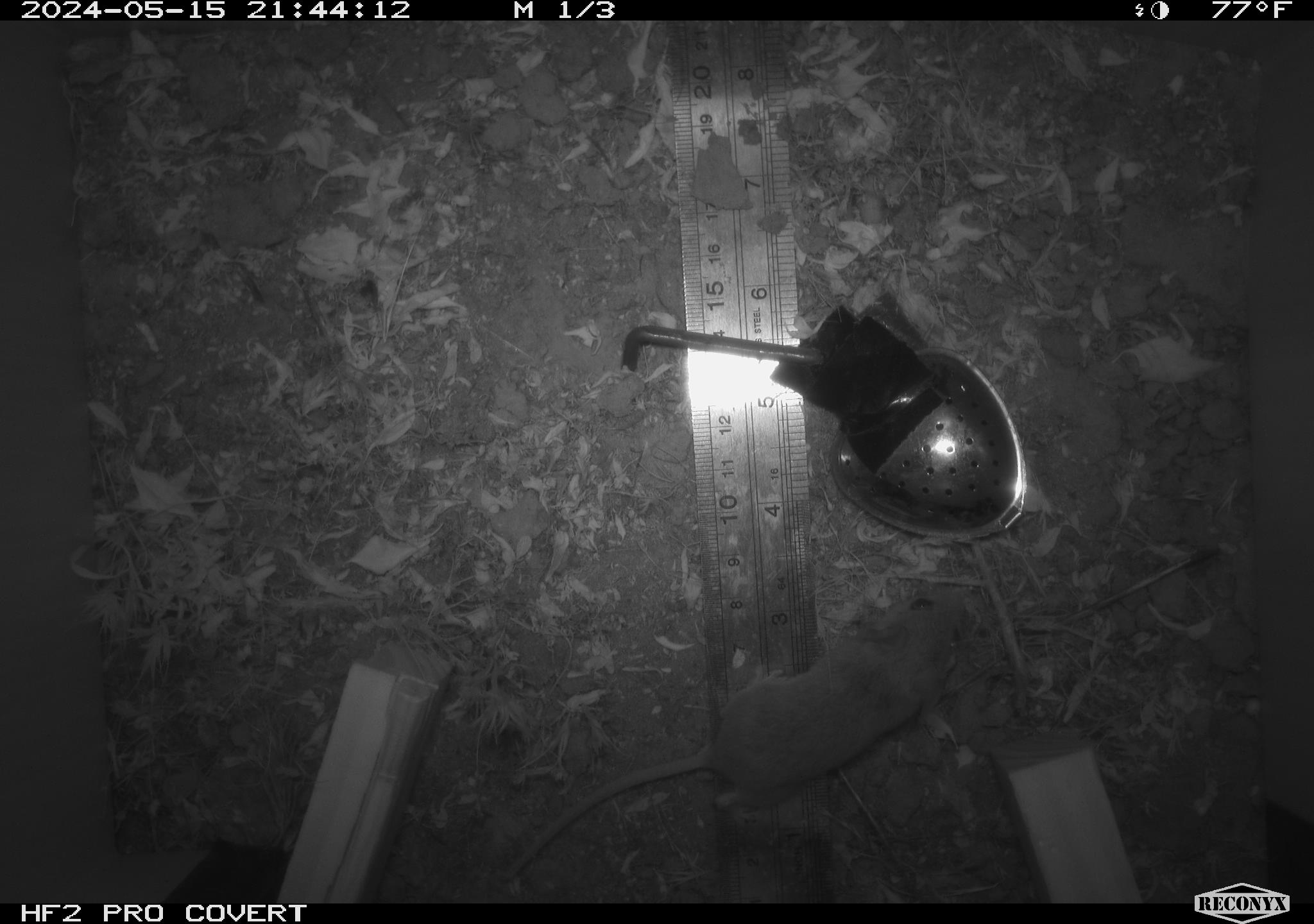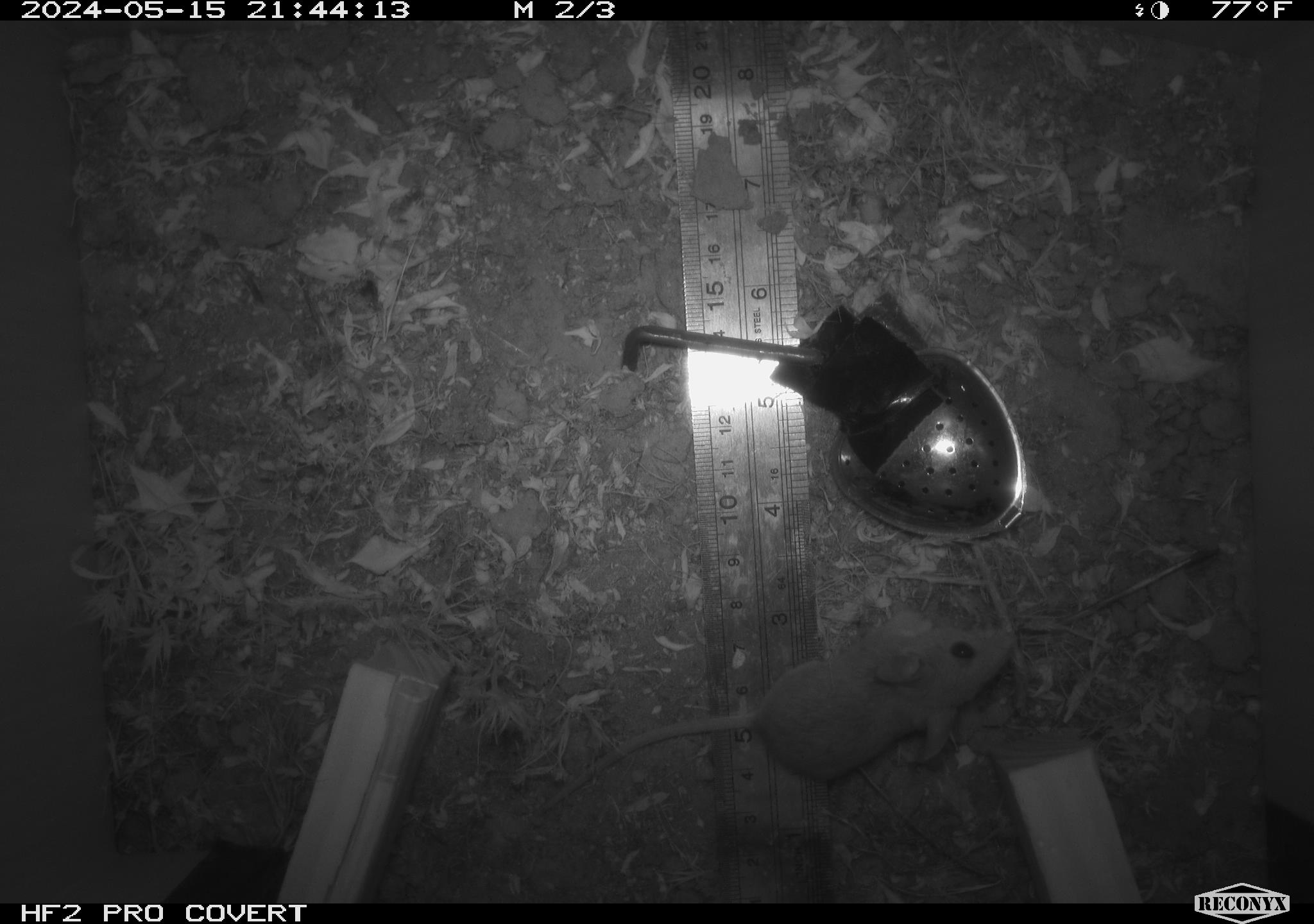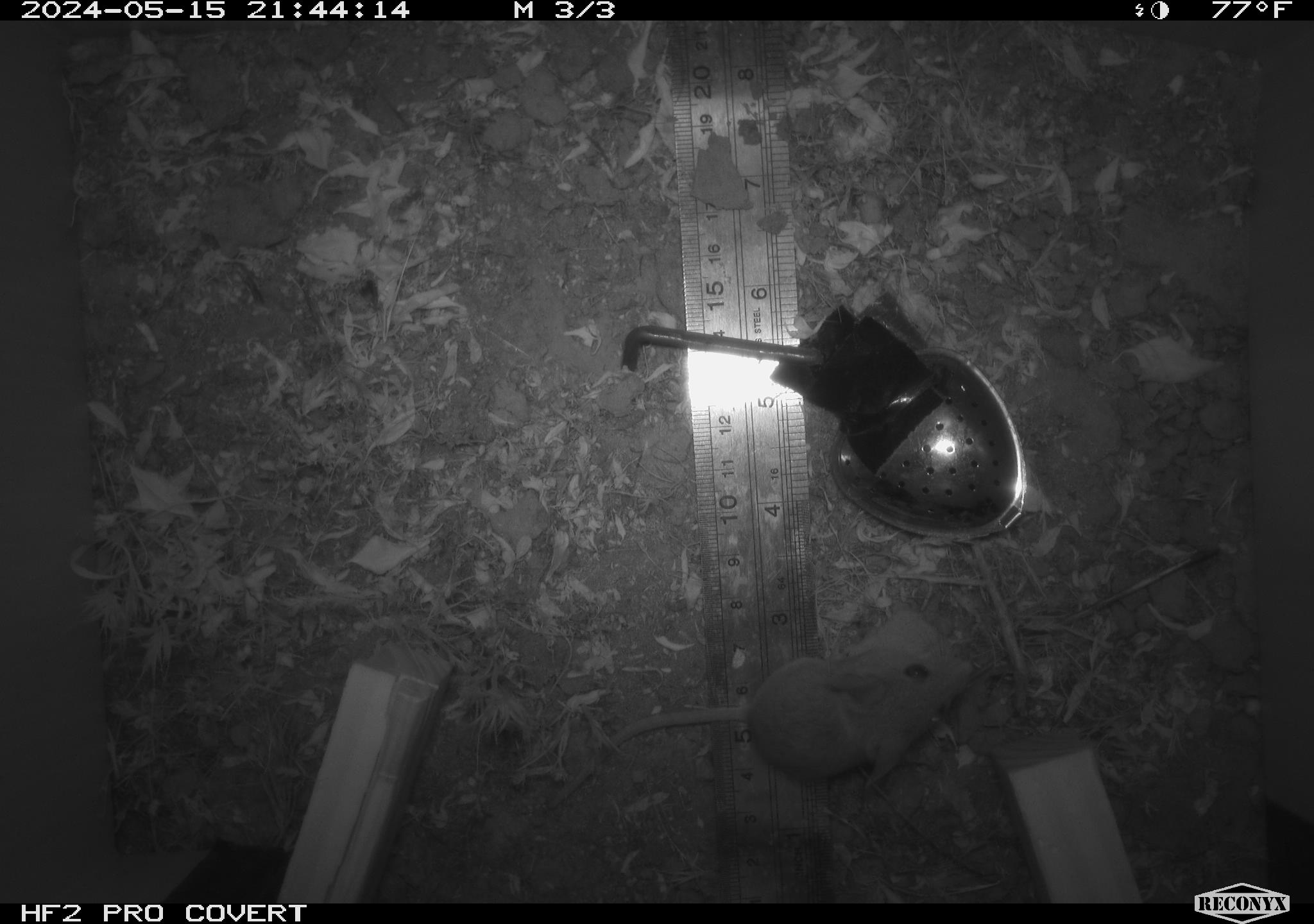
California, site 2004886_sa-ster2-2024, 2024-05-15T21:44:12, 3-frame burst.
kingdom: Animalia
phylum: Chordata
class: Mammalia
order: Rodentia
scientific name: Rodentia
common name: mouse species